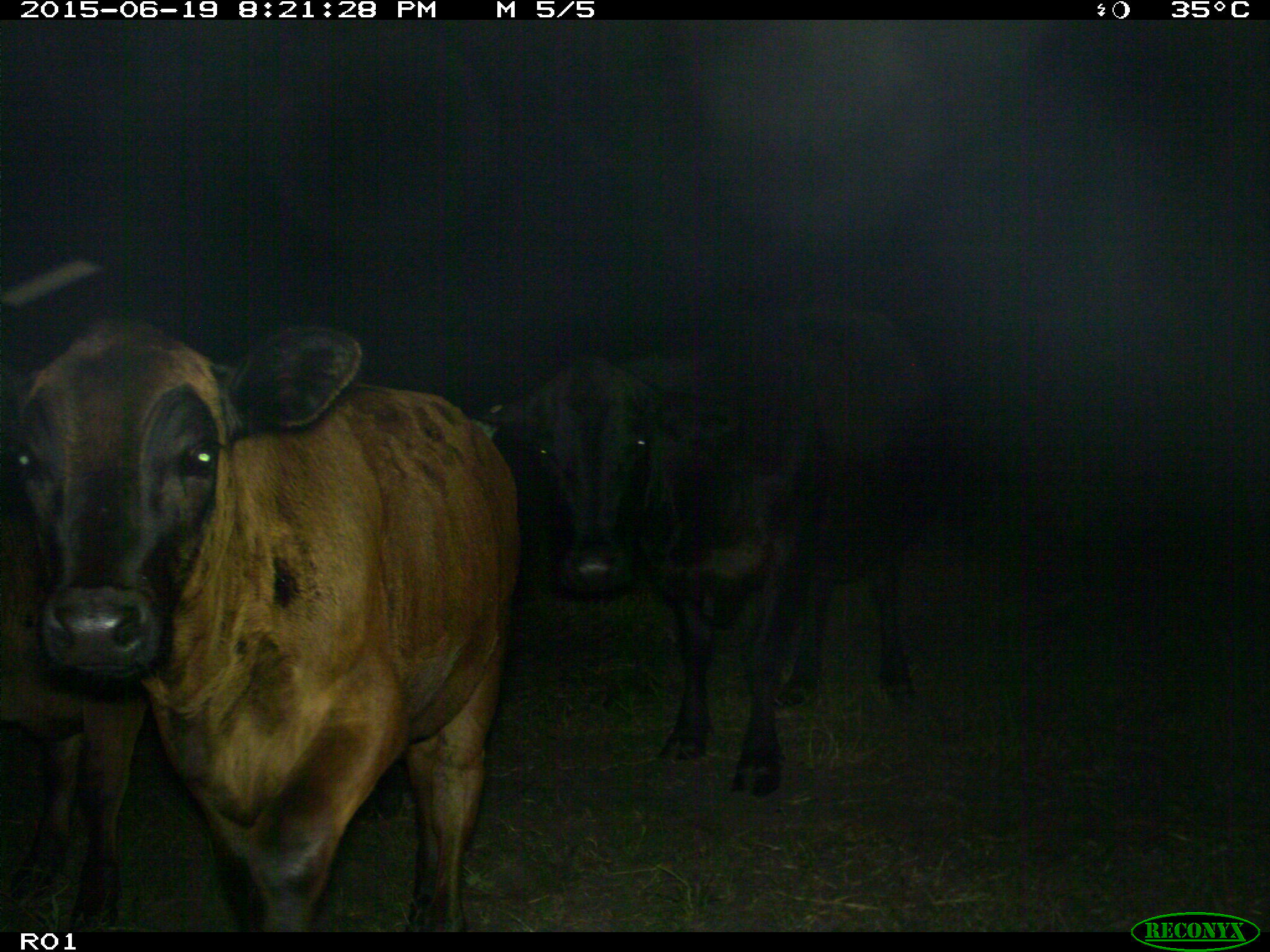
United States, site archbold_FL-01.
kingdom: Animalia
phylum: Chordata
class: Mammalia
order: Artiodactyla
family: Bovidae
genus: Bos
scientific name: Bos taurus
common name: domestic cow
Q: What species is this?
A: Bos taurus (domestic cow).